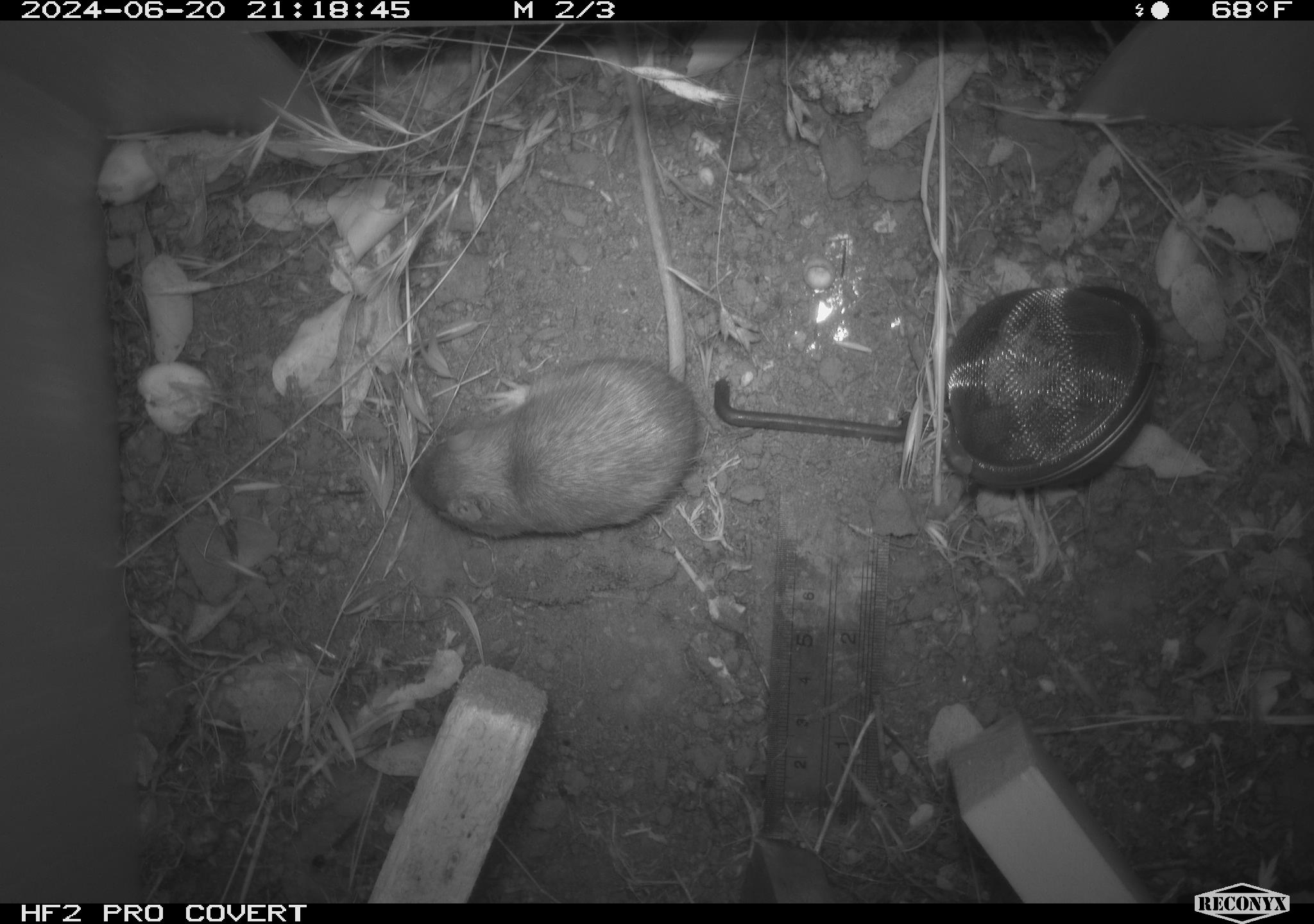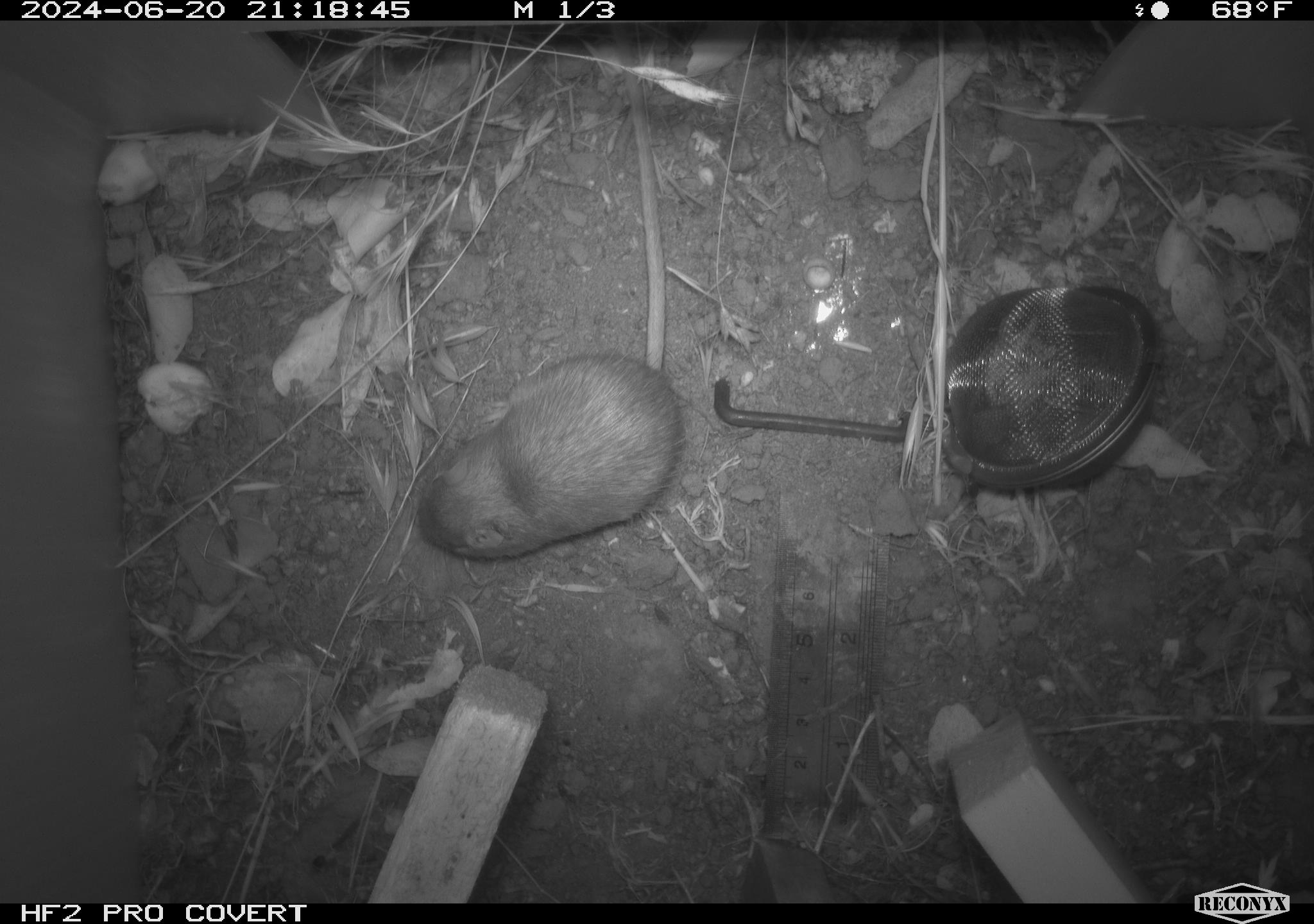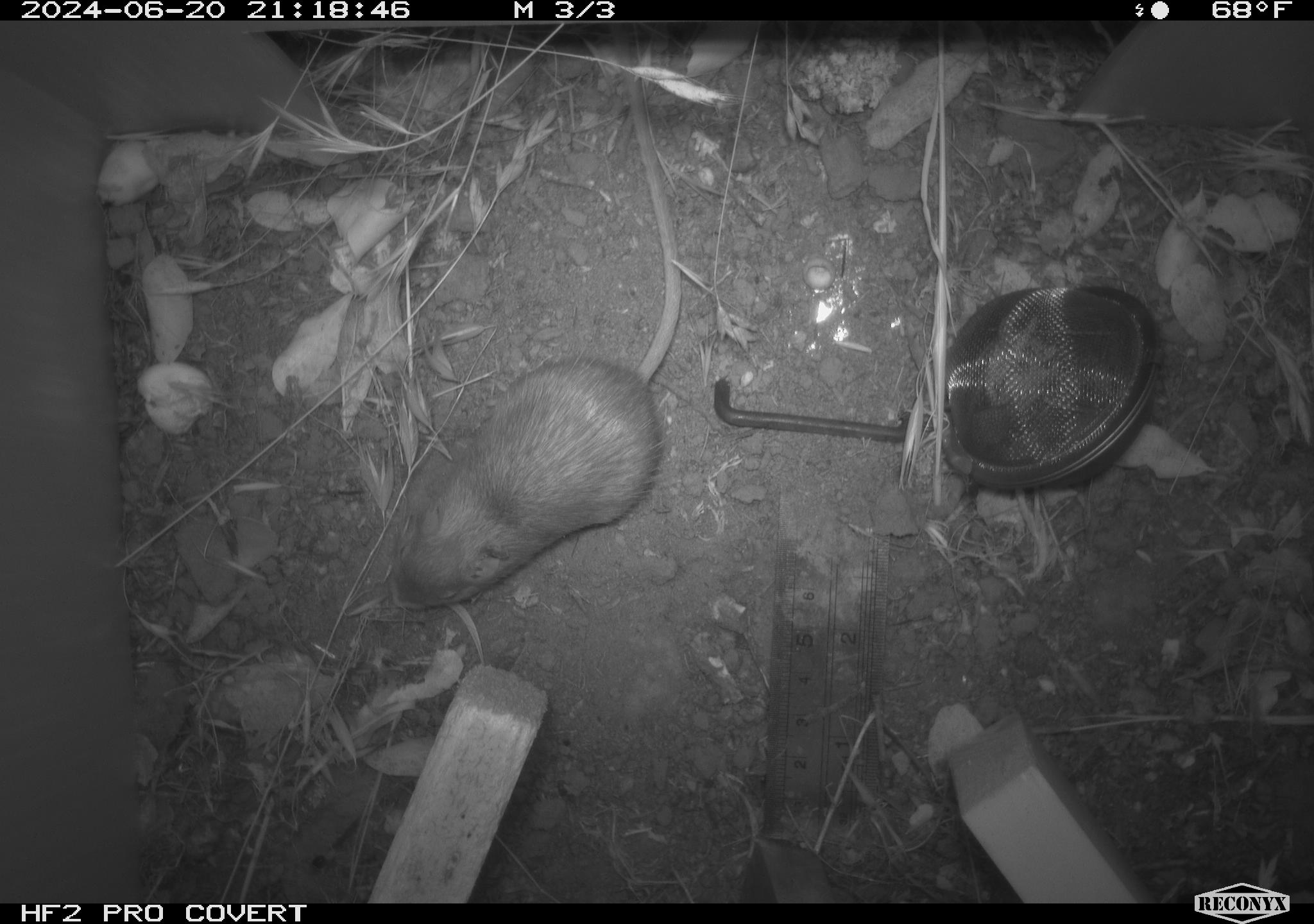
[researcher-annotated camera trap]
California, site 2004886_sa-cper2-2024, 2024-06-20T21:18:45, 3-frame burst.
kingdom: Animalia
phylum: Chordata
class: Mammalia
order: Rodentia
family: Heteromyidae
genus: Dipodomys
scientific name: Dipodomys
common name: kangaroo rats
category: dipodomys species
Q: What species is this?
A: Dipodomys species (kangaroo rats) (Dipodomys).